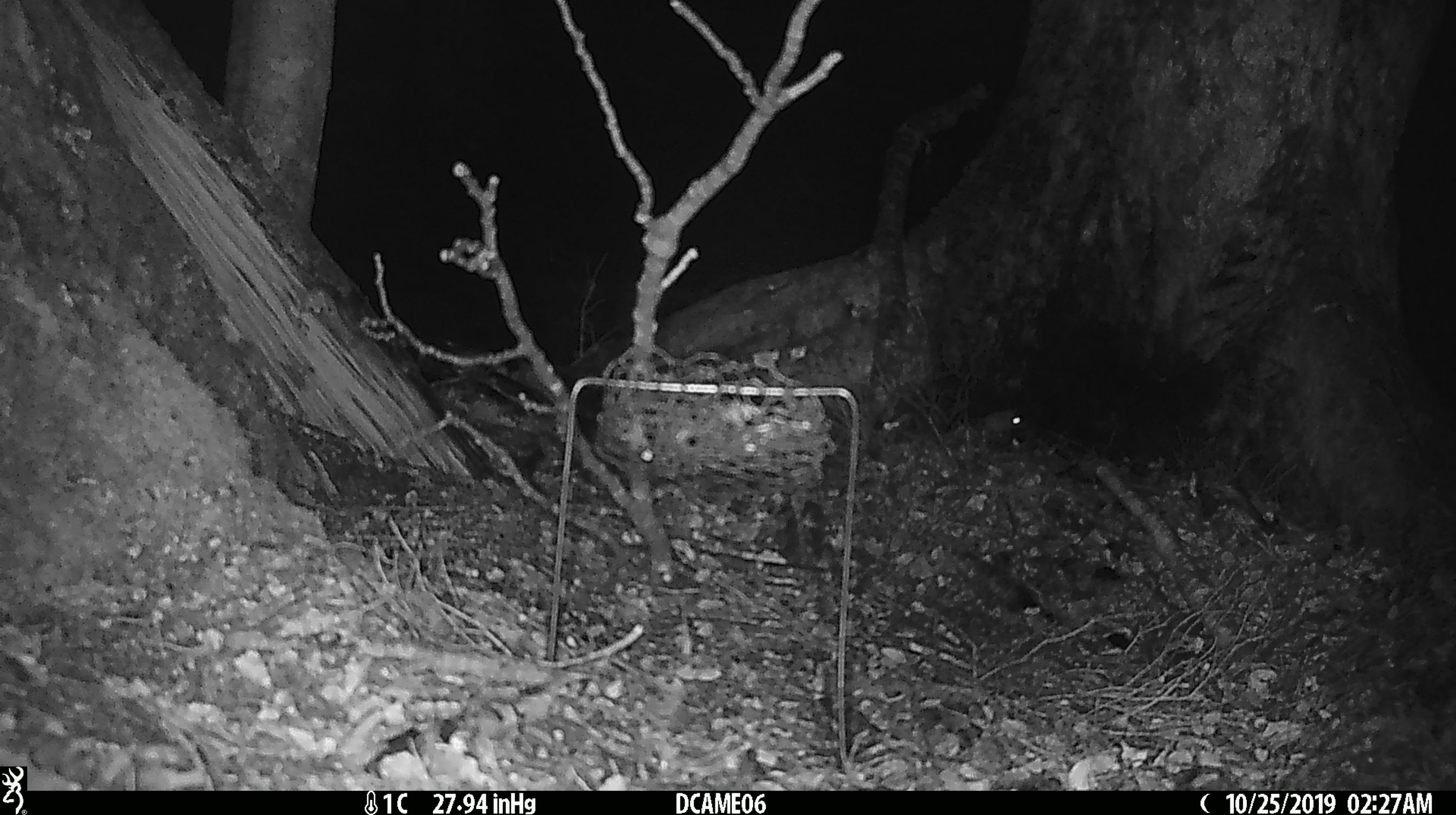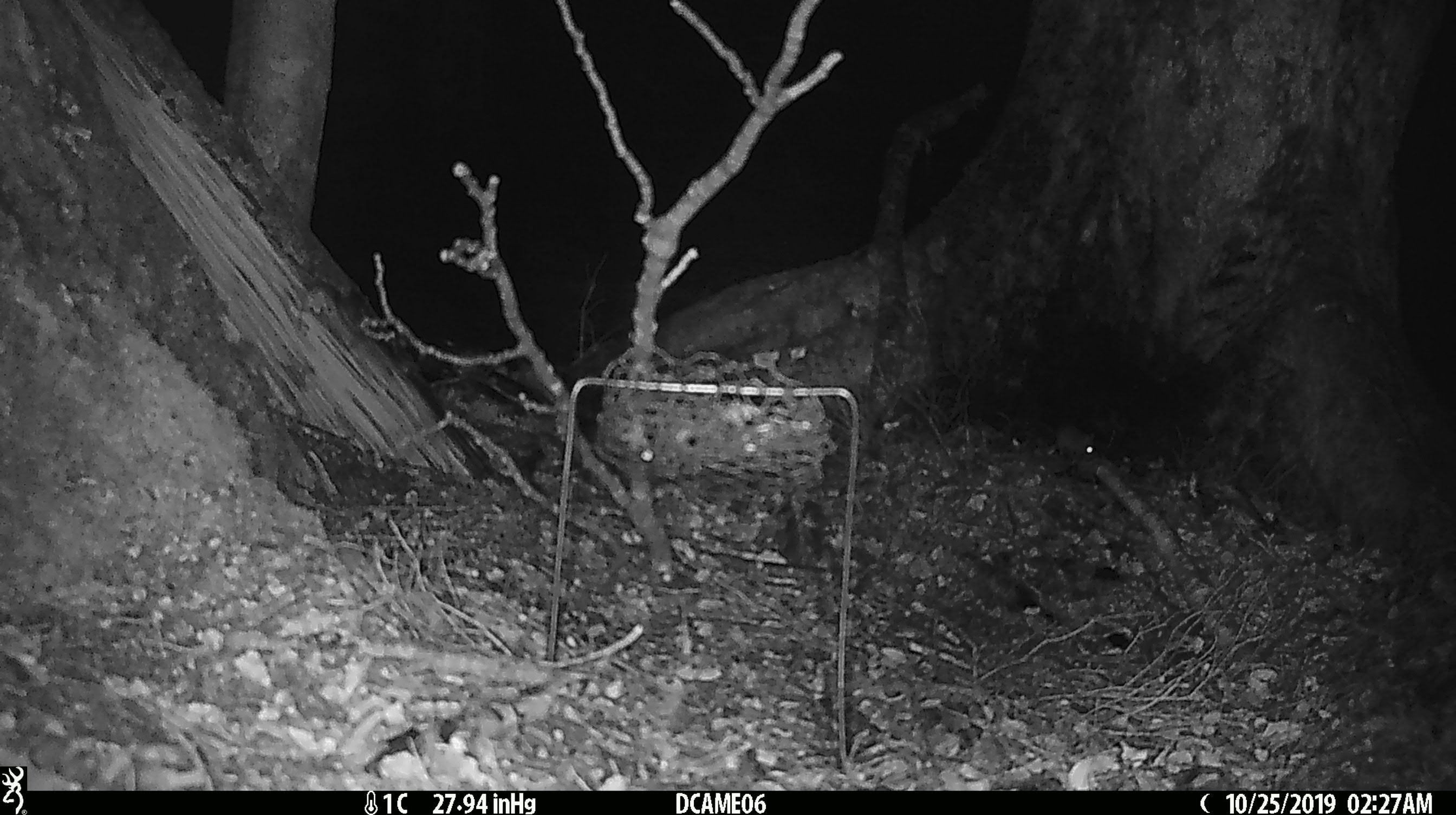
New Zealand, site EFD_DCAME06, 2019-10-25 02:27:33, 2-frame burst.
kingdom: Animalia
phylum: Chordata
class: Mammalia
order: Rodentia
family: Muridae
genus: Mus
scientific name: Mus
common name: mouse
Mouse (Mus).